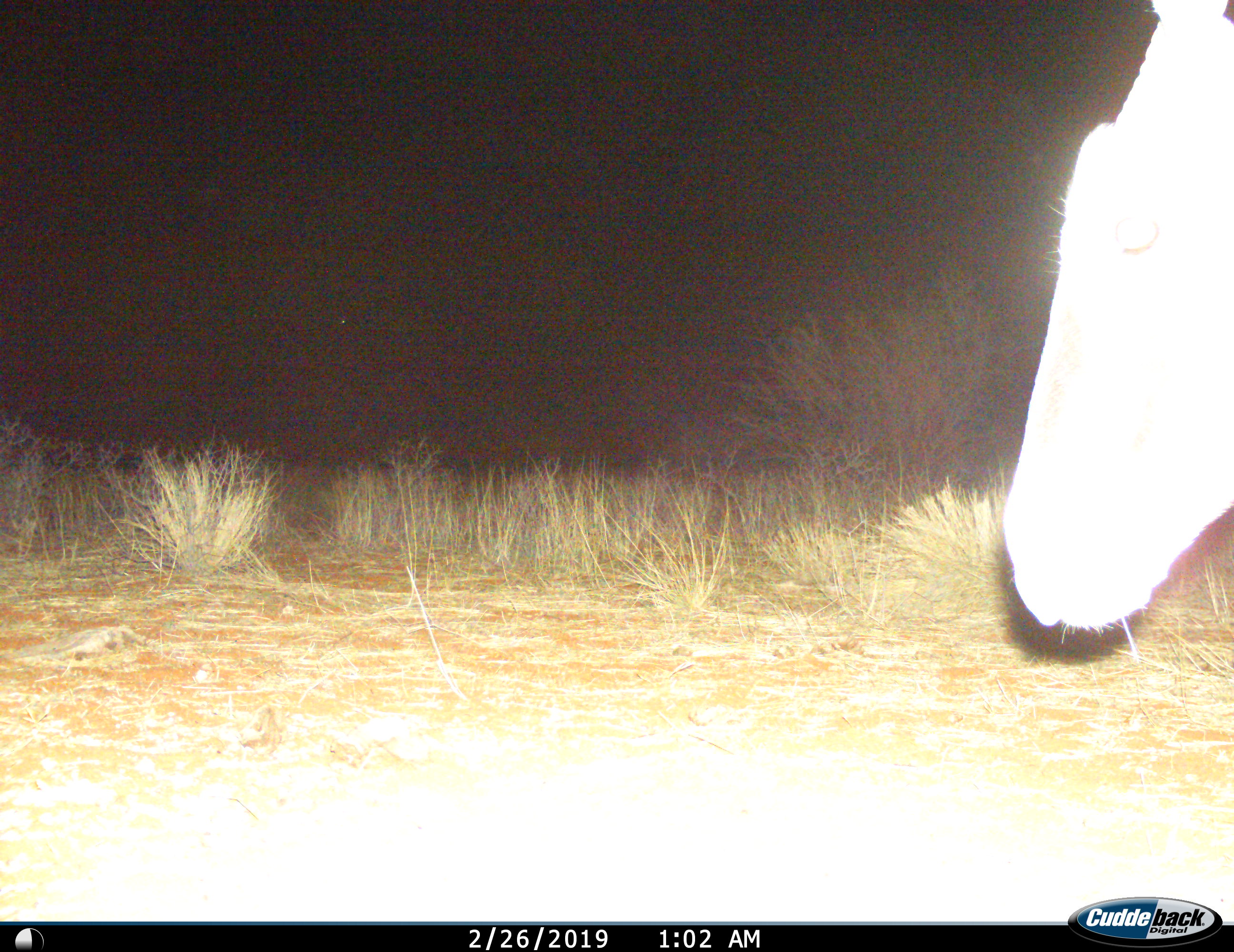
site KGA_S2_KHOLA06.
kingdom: Animalia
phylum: Chordata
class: Mammalia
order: Artiodactyla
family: Bovidae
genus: Alcelaphus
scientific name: Alcelaphus buselaphus caama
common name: red hartebeest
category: hartebeestred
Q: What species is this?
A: Hartebeestred (red hartebeest) (Alcelaphus buselaphus caama).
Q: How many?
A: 1.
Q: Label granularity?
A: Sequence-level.